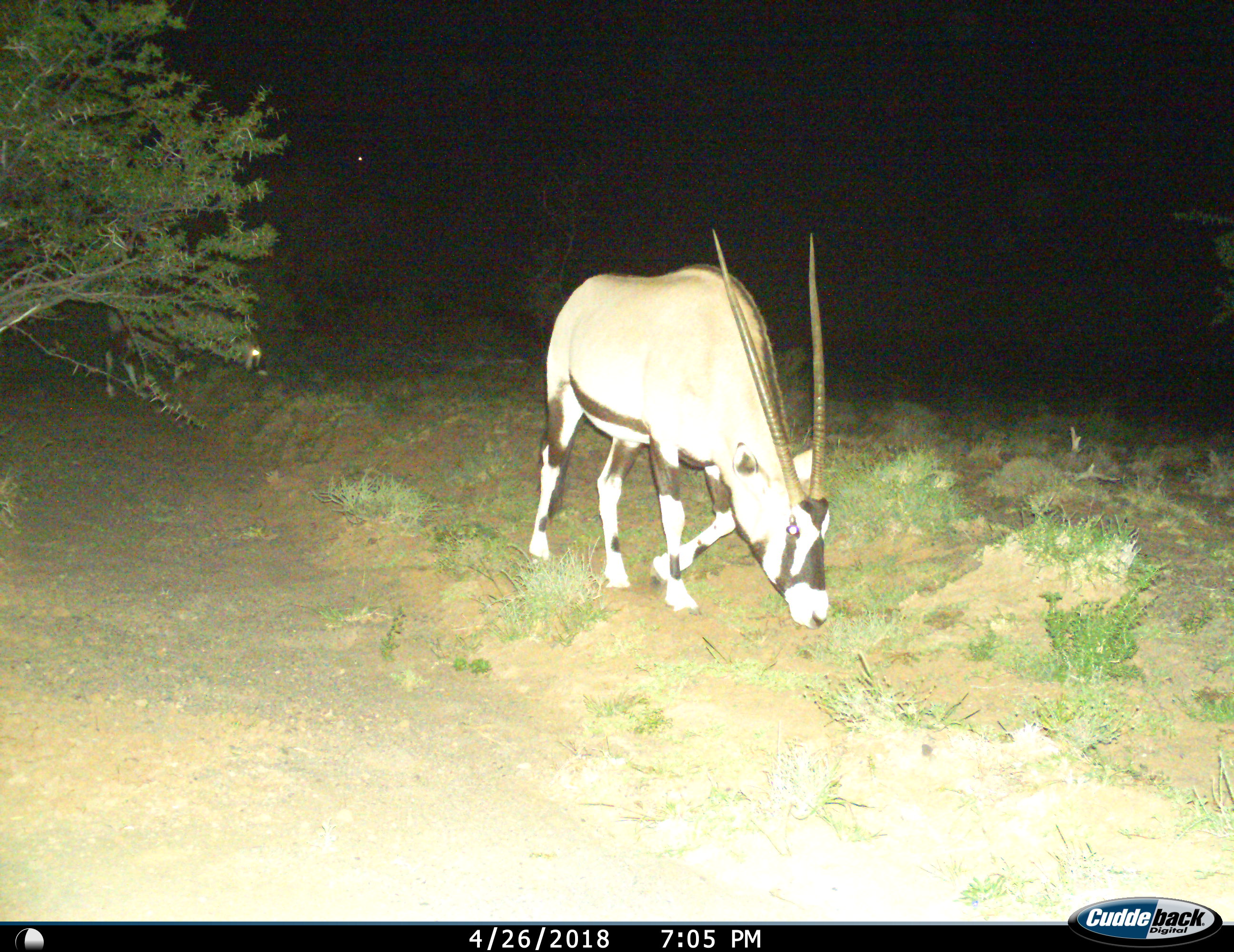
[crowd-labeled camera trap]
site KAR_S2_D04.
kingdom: Animalia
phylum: Chordata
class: Mammalia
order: Artiodactyla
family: Bovidae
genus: Oryx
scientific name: Oryx gazella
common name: gemsbok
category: oryx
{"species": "oryx (gemsbok) (Oryx gazella)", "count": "1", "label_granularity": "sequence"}